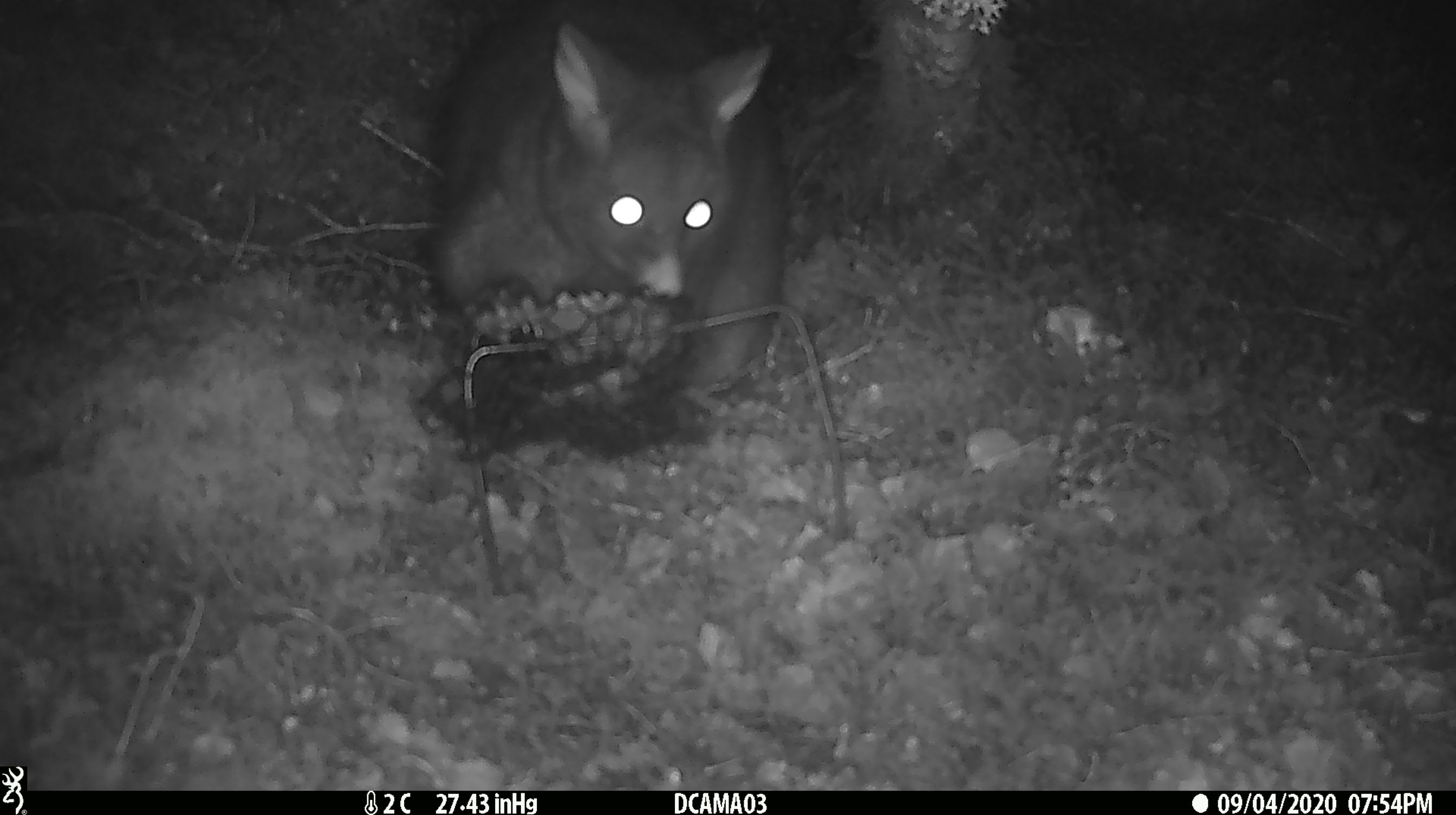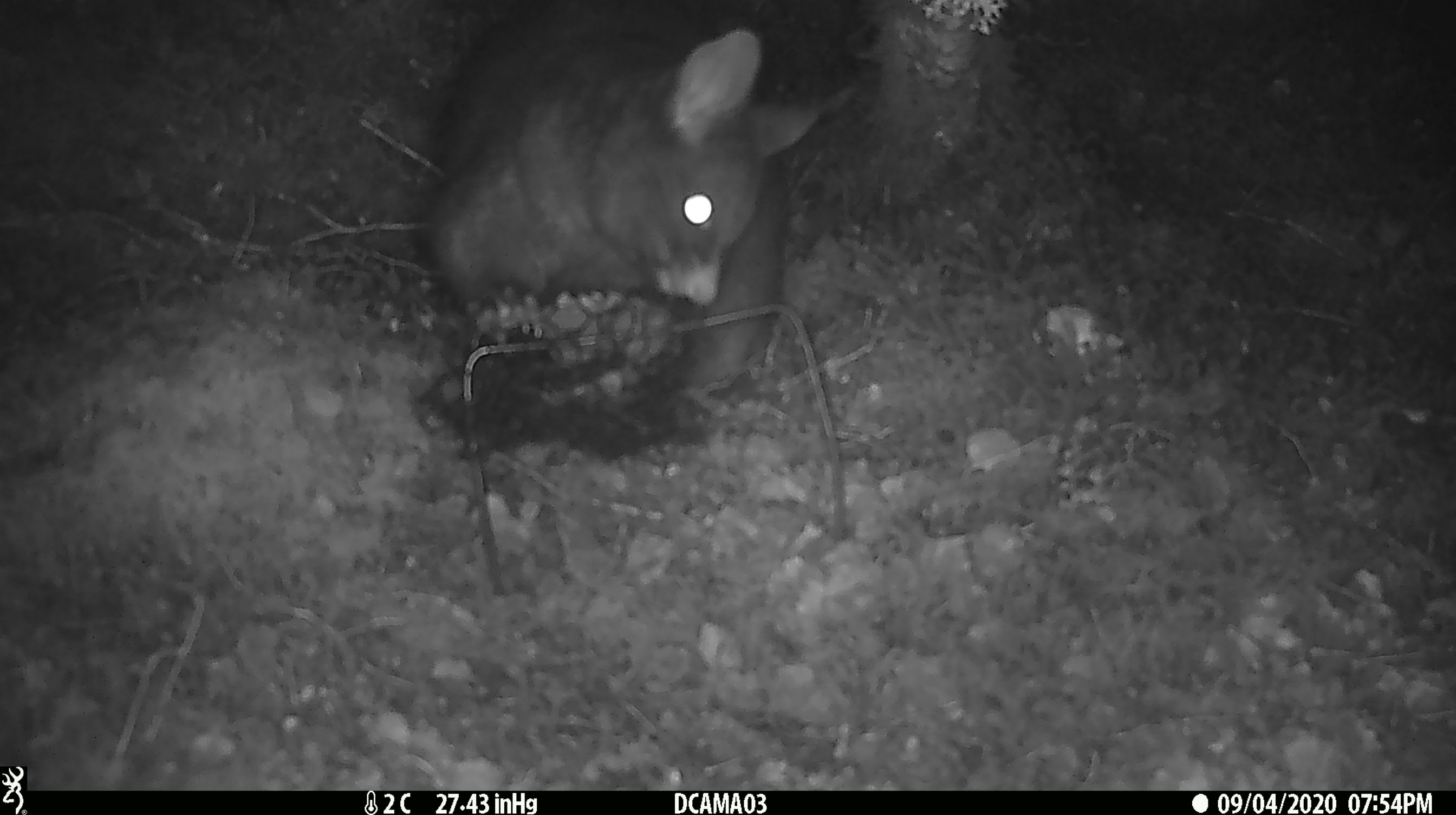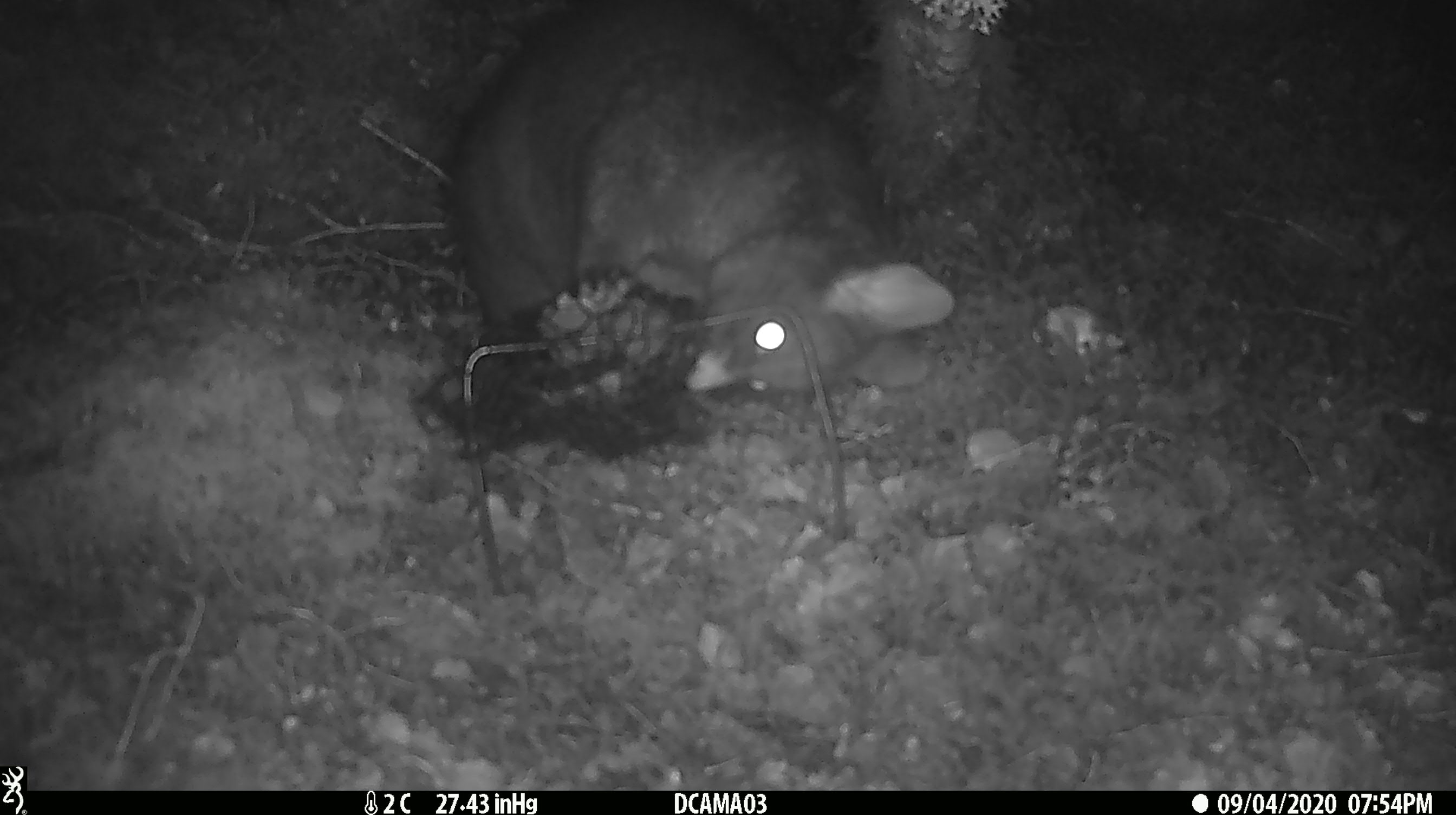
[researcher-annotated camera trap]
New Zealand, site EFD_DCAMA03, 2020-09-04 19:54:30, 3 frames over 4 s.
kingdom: Animalia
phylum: Chordata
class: Mammalia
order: Diprotodontia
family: Phalangeridae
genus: Trichosurus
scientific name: Trichosurus vulpecula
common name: common brushtail possum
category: possum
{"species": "possum (common brushtail possum) (Trichosurus vulpecula)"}